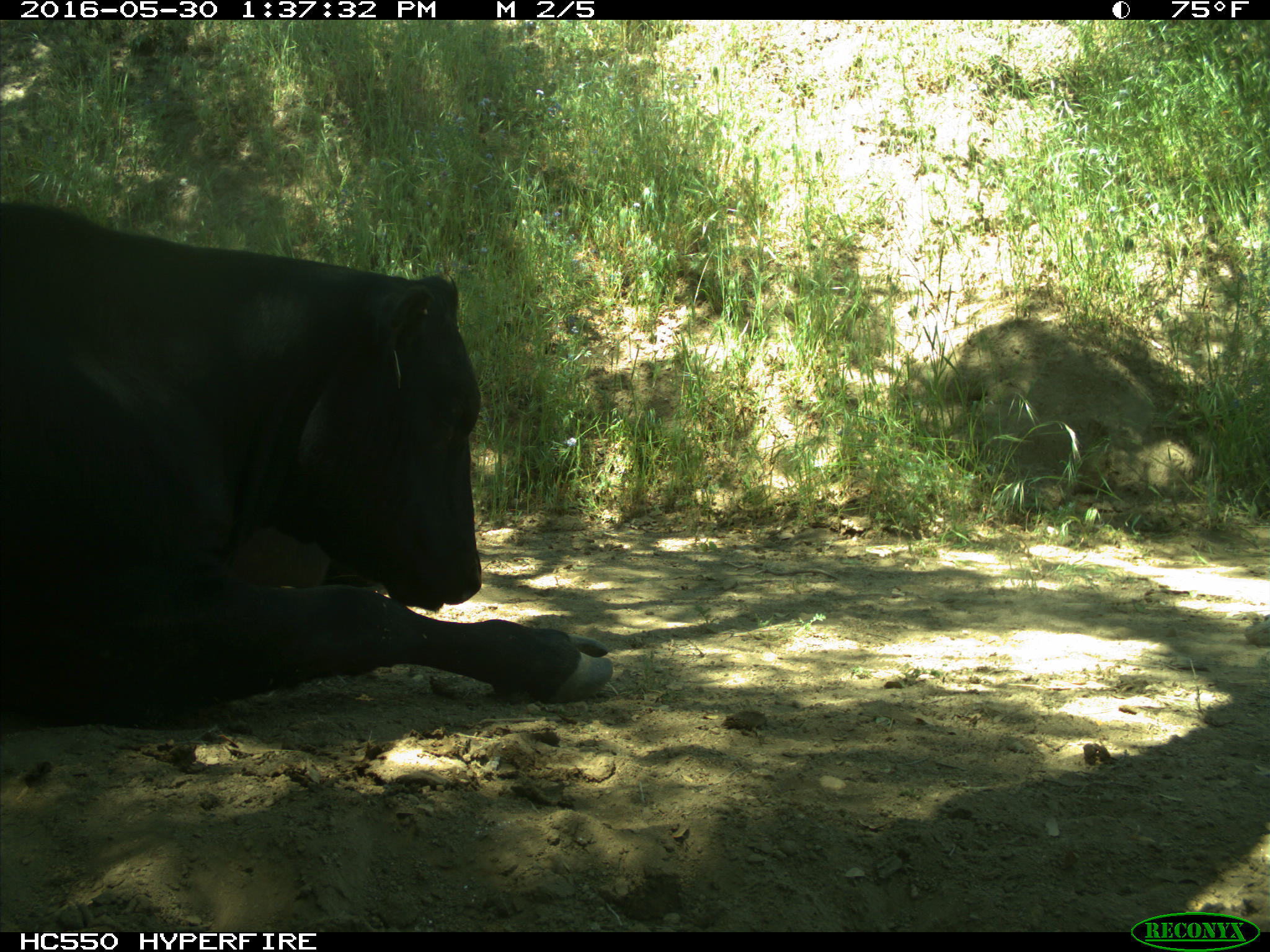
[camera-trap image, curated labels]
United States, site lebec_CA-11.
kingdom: Animalia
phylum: Chordata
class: Mammalia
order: Artiodactyla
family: Bovidae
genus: Bos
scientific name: Bos taurus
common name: domestic cow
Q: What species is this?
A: Bos taurus (domestic cow).